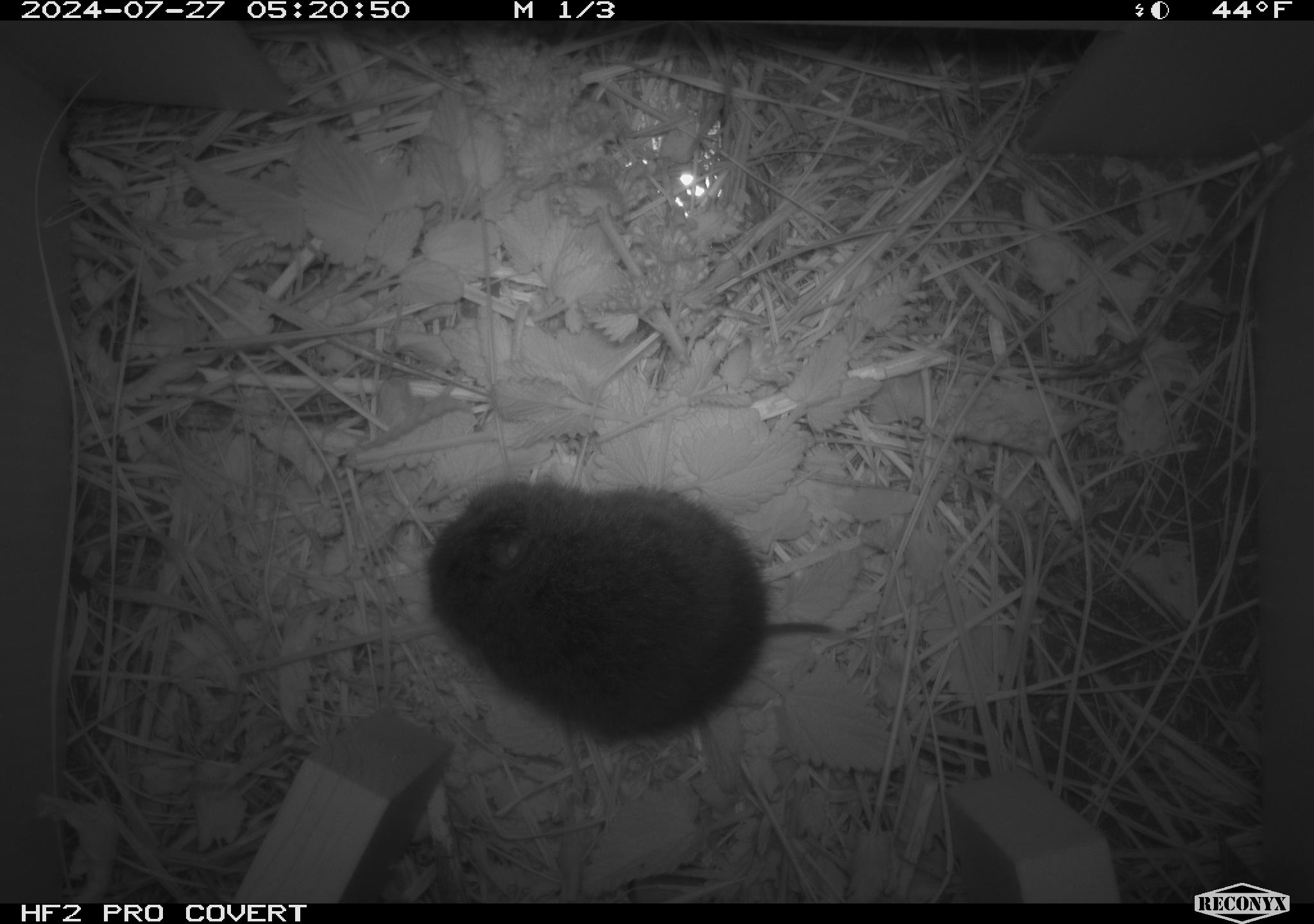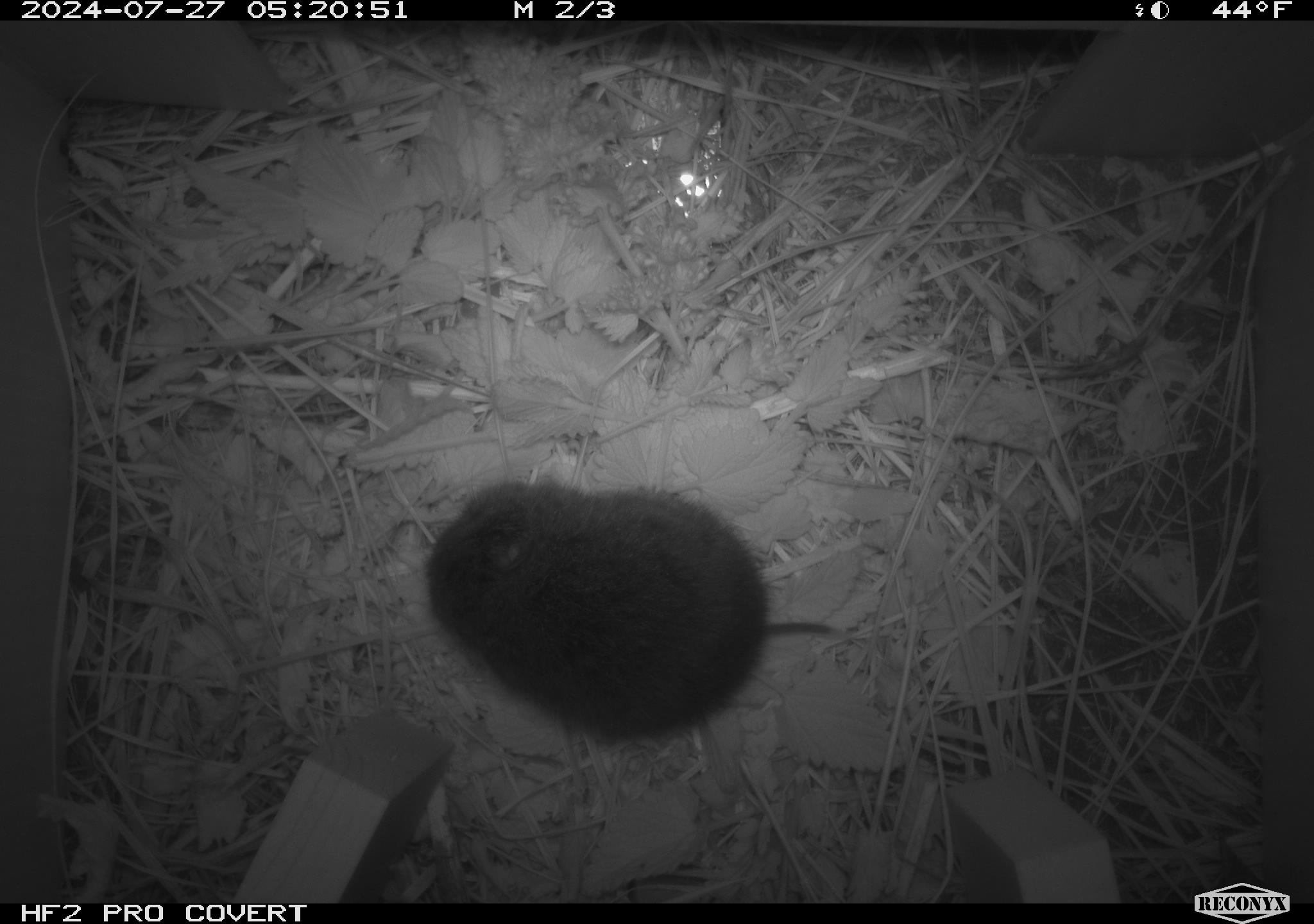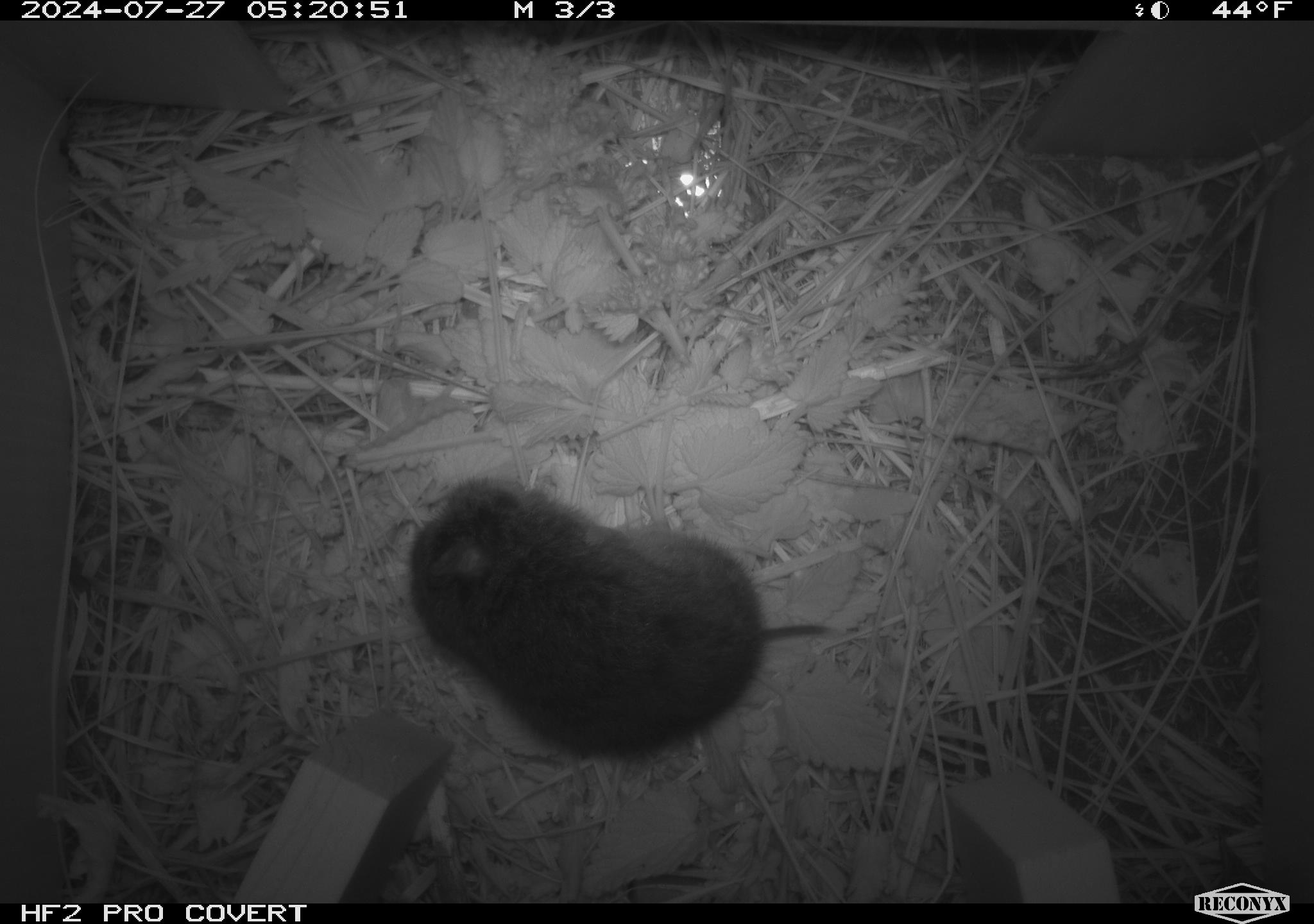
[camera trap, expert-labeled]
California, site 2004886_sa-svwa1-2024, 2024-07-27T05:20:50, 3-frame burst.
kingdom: Animalia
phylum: Chordata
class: Mammalia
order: Rodentia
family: Cricetidae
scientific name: Arvicolinae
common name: voles, lemmings, and muskrats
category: arvicolinae subfamily